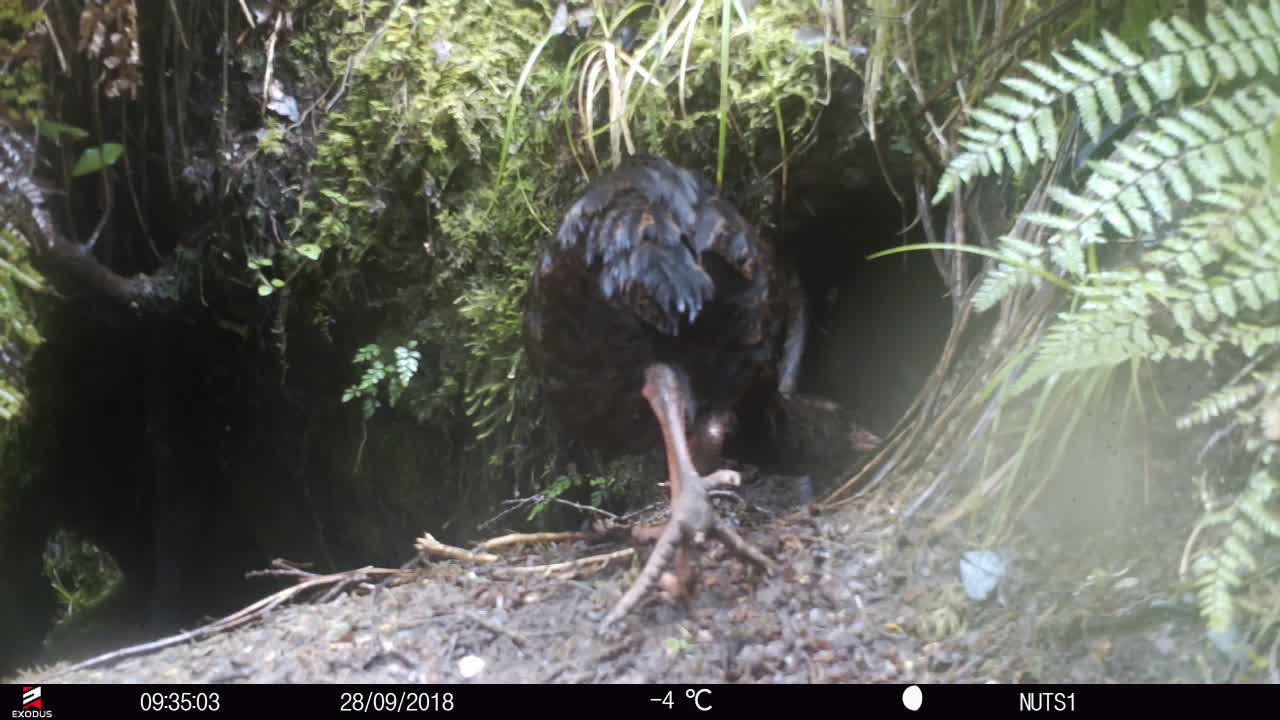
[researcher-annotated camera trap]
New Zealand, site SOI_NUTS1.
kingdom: Animalia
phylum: Chordata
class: Aves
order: Gruiformes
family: Rallidae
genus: Gallirallus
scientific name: Gallirallus australis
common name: weka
Weka (Gallirallus australis).